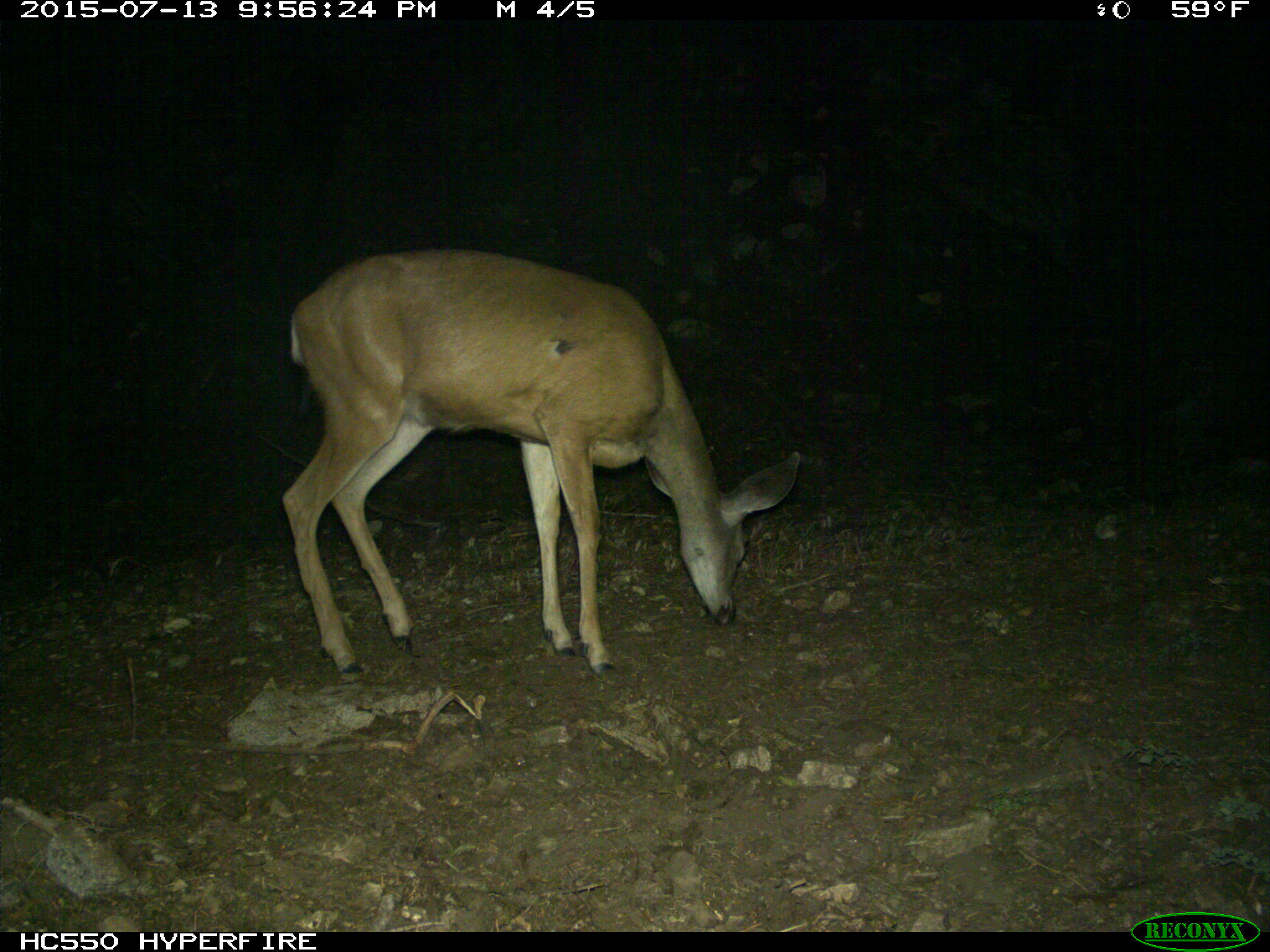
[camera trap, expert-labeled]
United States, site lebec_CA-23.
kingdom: Animalia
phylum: Chordata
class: Mammalia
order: Artiodactyla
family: Cervidae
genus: Odocoileus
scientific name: Odocoileus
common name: deer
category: unidentified deer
Unidentified deer (deer) (Odocoileus).